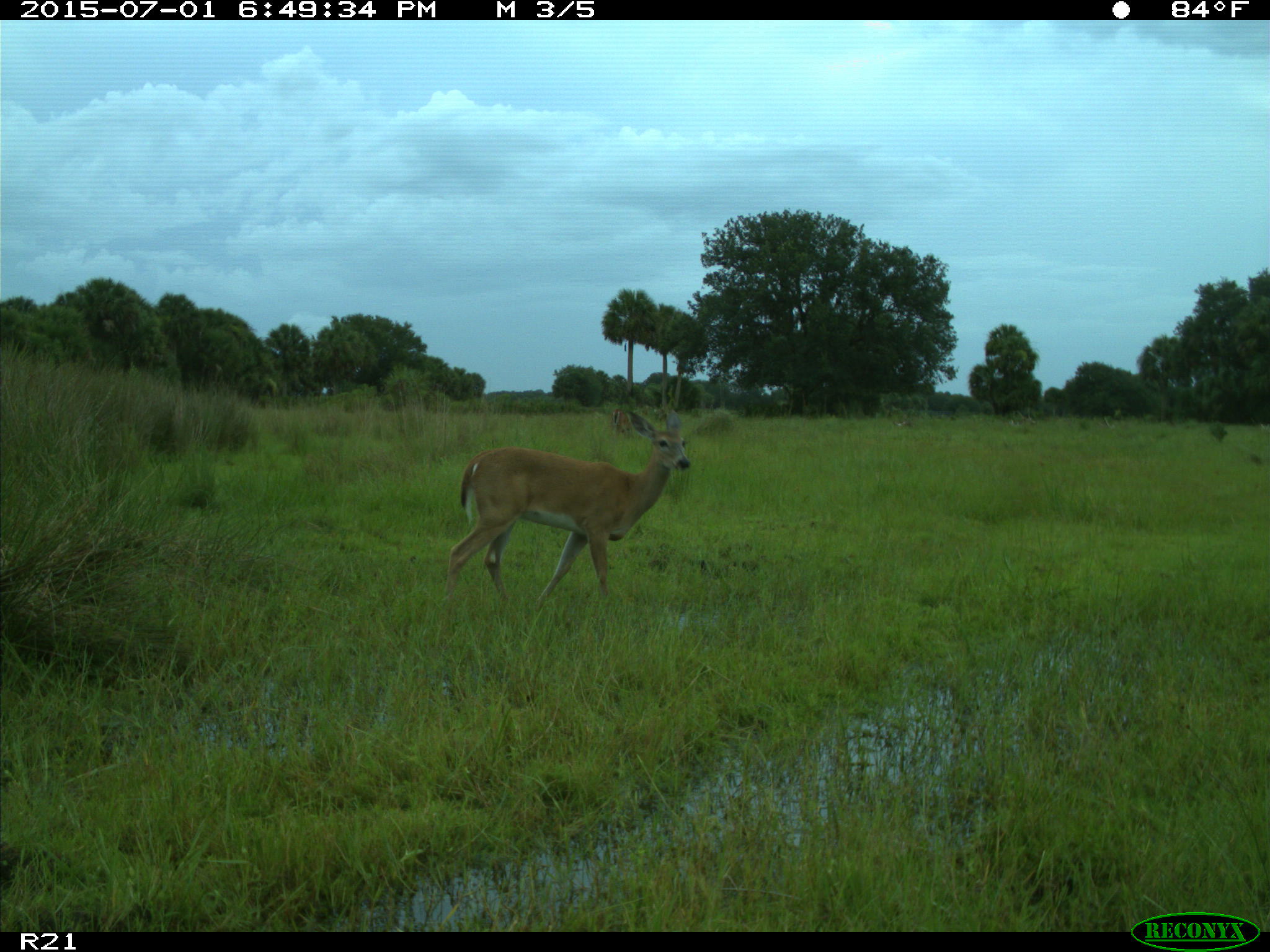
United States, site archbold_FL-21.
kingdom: Animalia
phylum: Chordata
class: Mammalia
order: Artiodactyla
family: Cervidae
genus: Odocoileus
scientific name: Odocoileus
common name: deer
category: unidentified deer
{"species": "unidentified deer (deer) (Odocoileus)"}